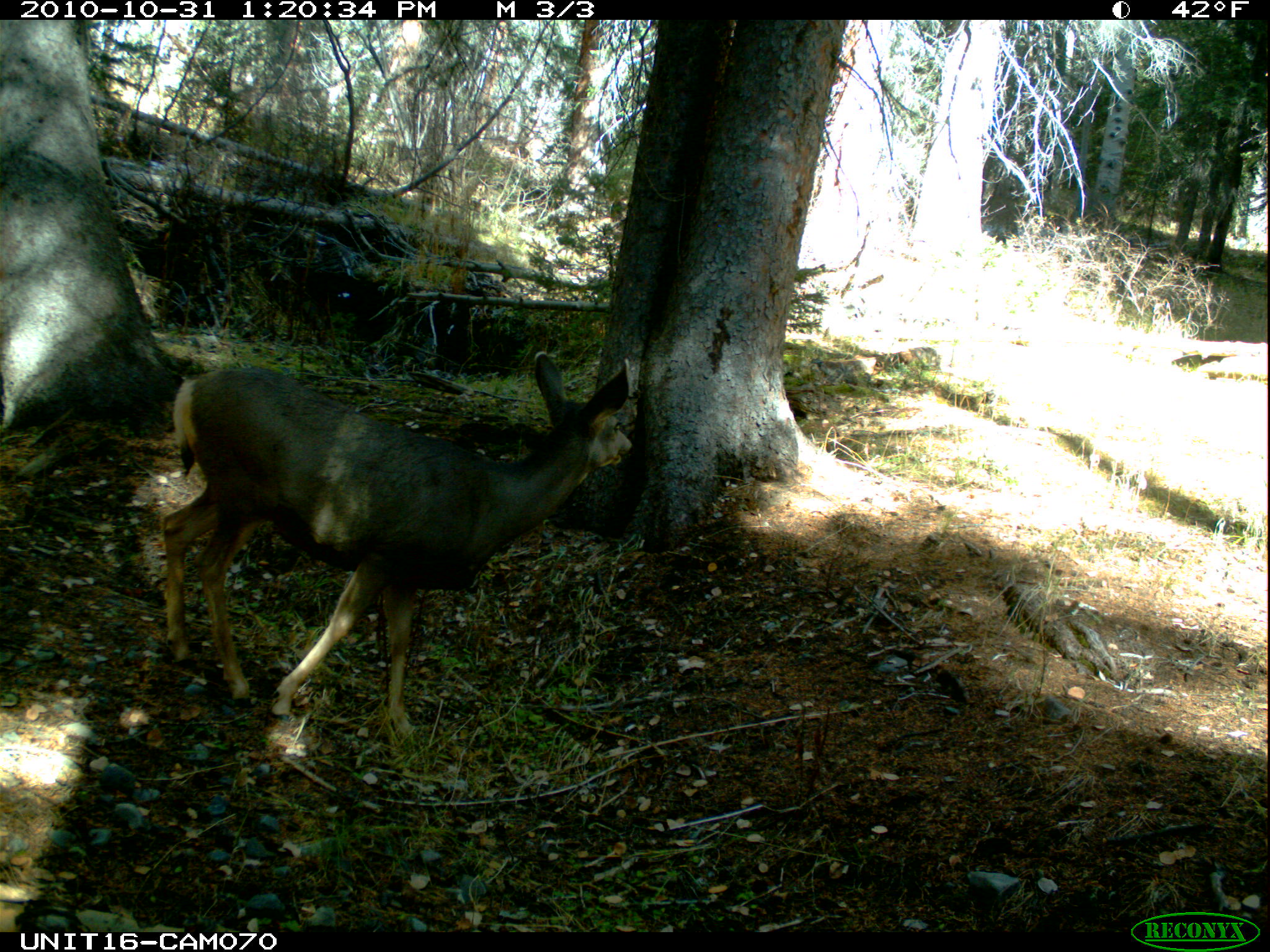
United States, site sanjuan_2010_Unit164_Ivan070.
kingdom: Animalia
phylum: Chordata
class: Mammalia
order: Artiodactyla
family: Cervidae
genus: Odocoileus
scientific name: Odocoileus hemionus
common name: mule deer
Odocoileus hemionus (mule deer).